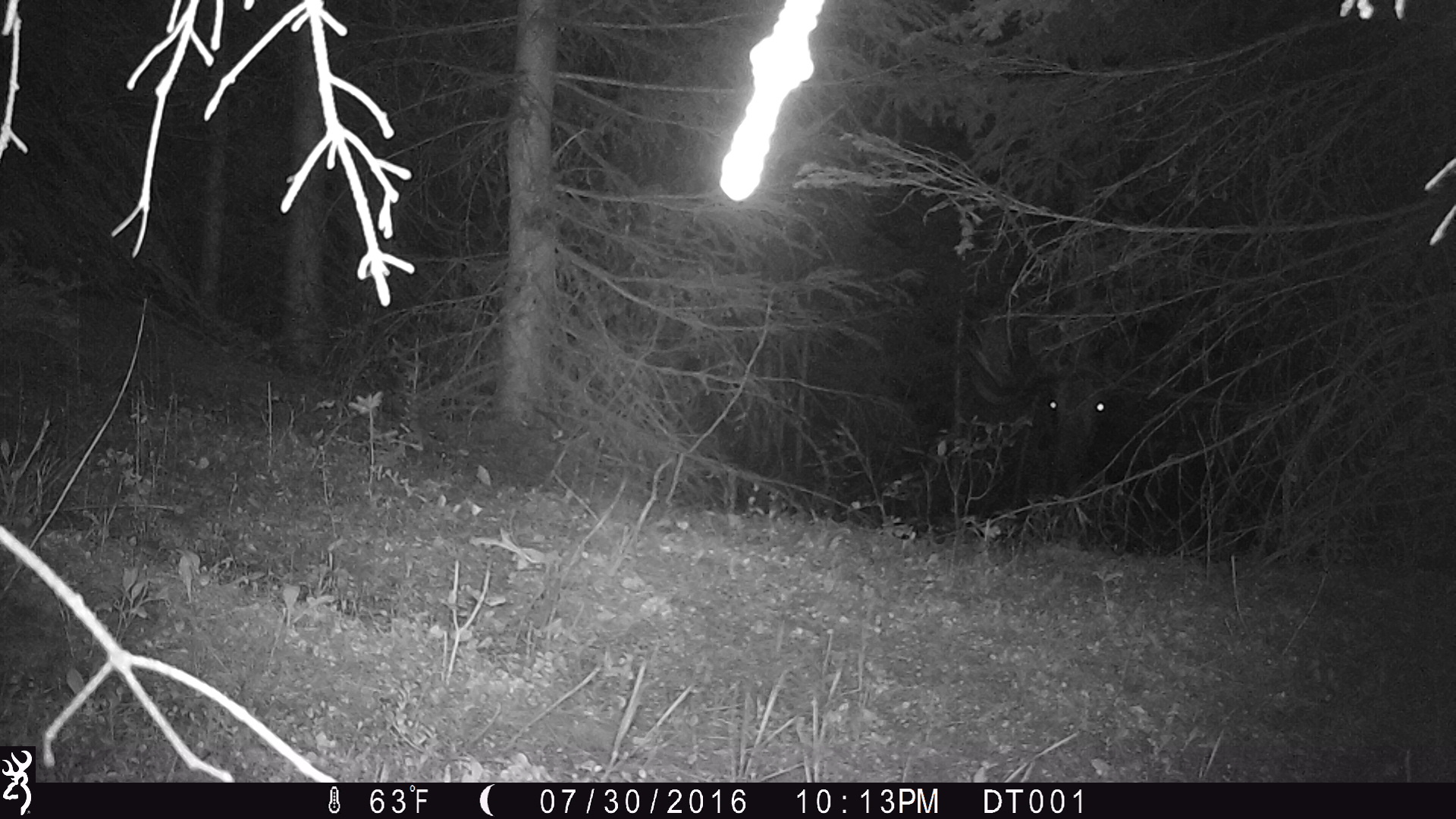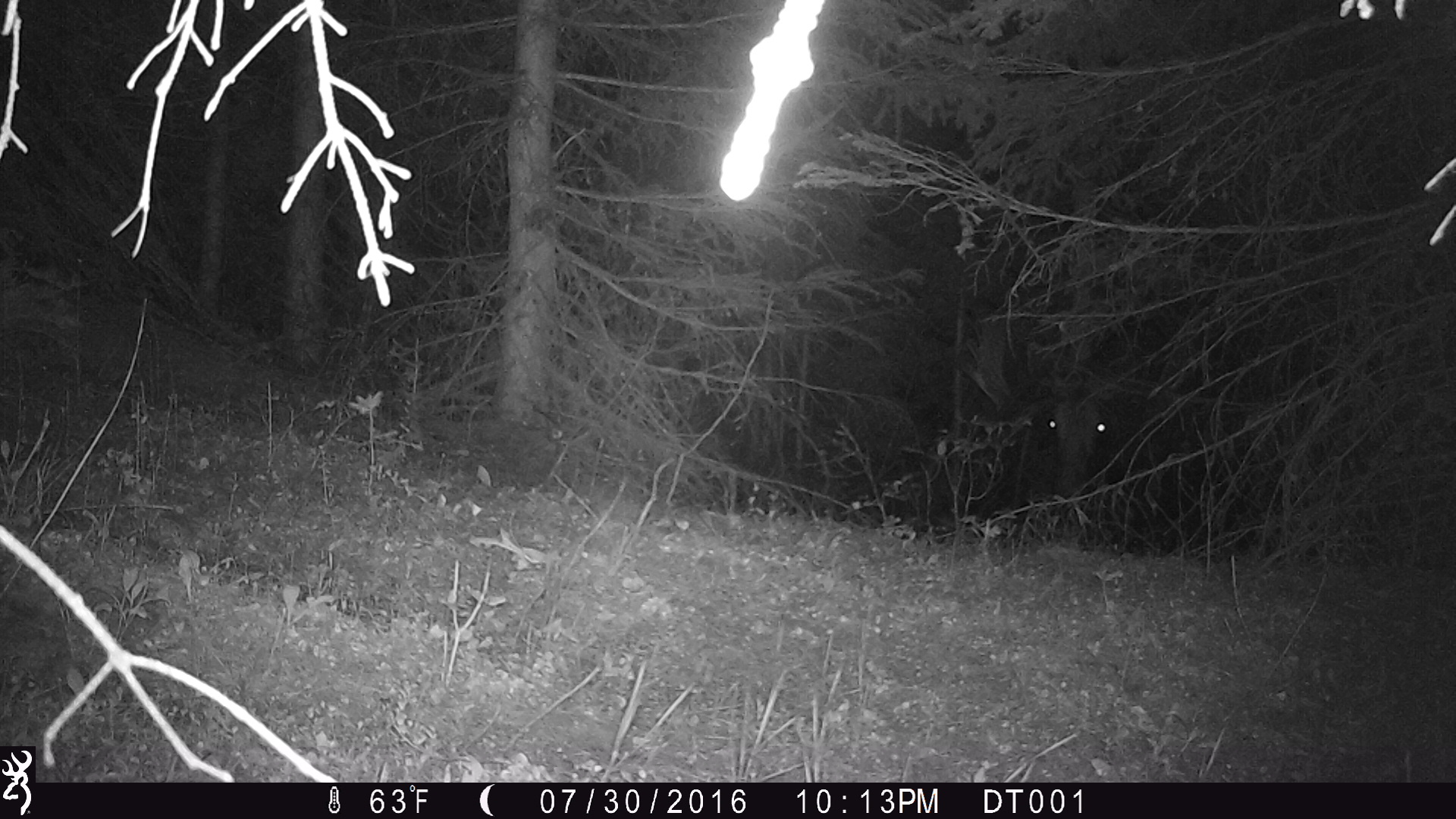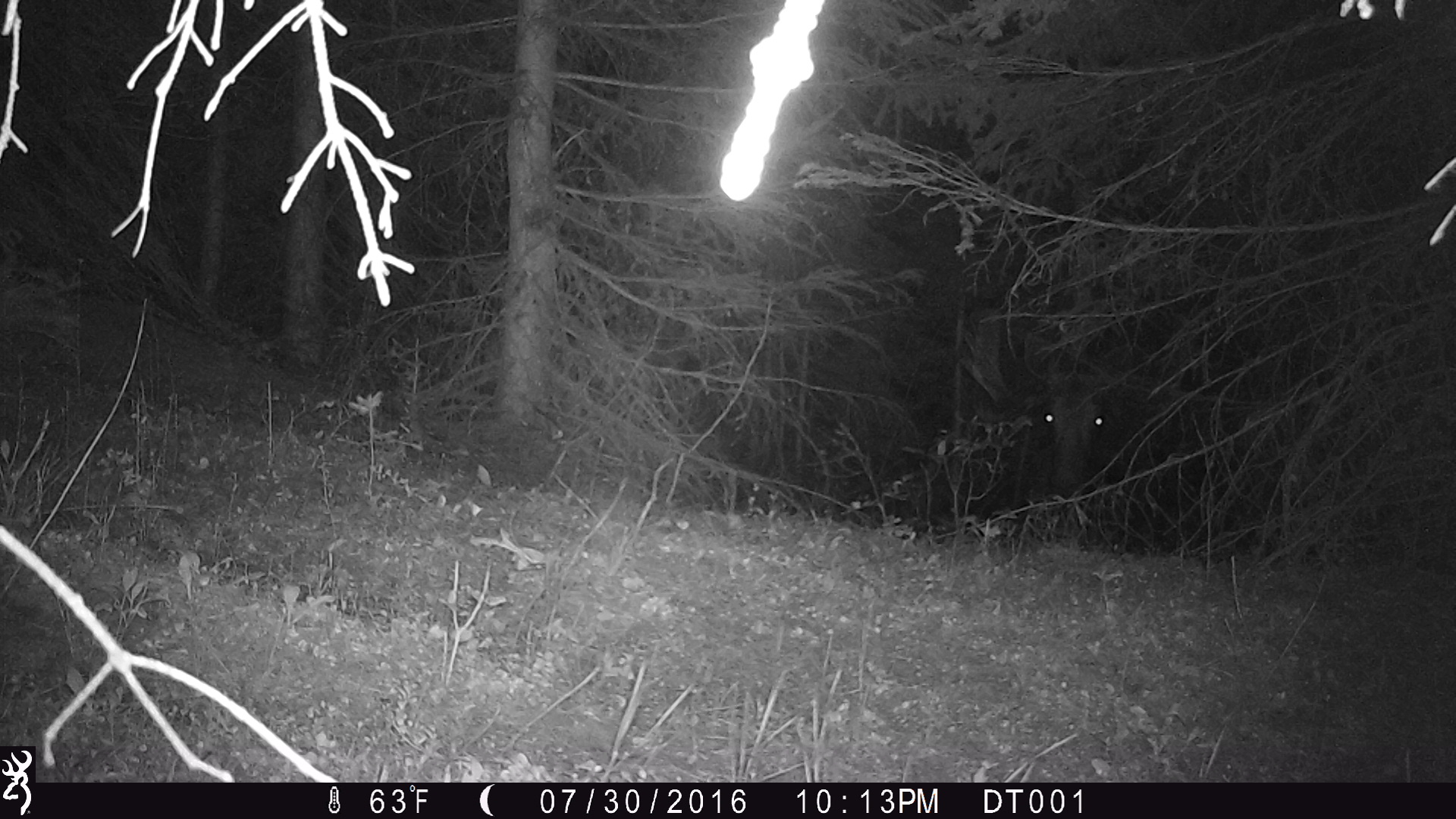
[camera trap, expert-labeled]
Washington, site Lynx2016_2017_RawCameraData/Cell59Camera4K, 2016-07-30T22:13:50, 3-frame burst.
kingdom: Animalia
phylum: Chordata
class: Mammalia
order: Artiodactyla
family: Cervidae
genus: Alces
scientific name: Alces alces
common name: moose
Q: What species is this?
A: Alces alces (moose).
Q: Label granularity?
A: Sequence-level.